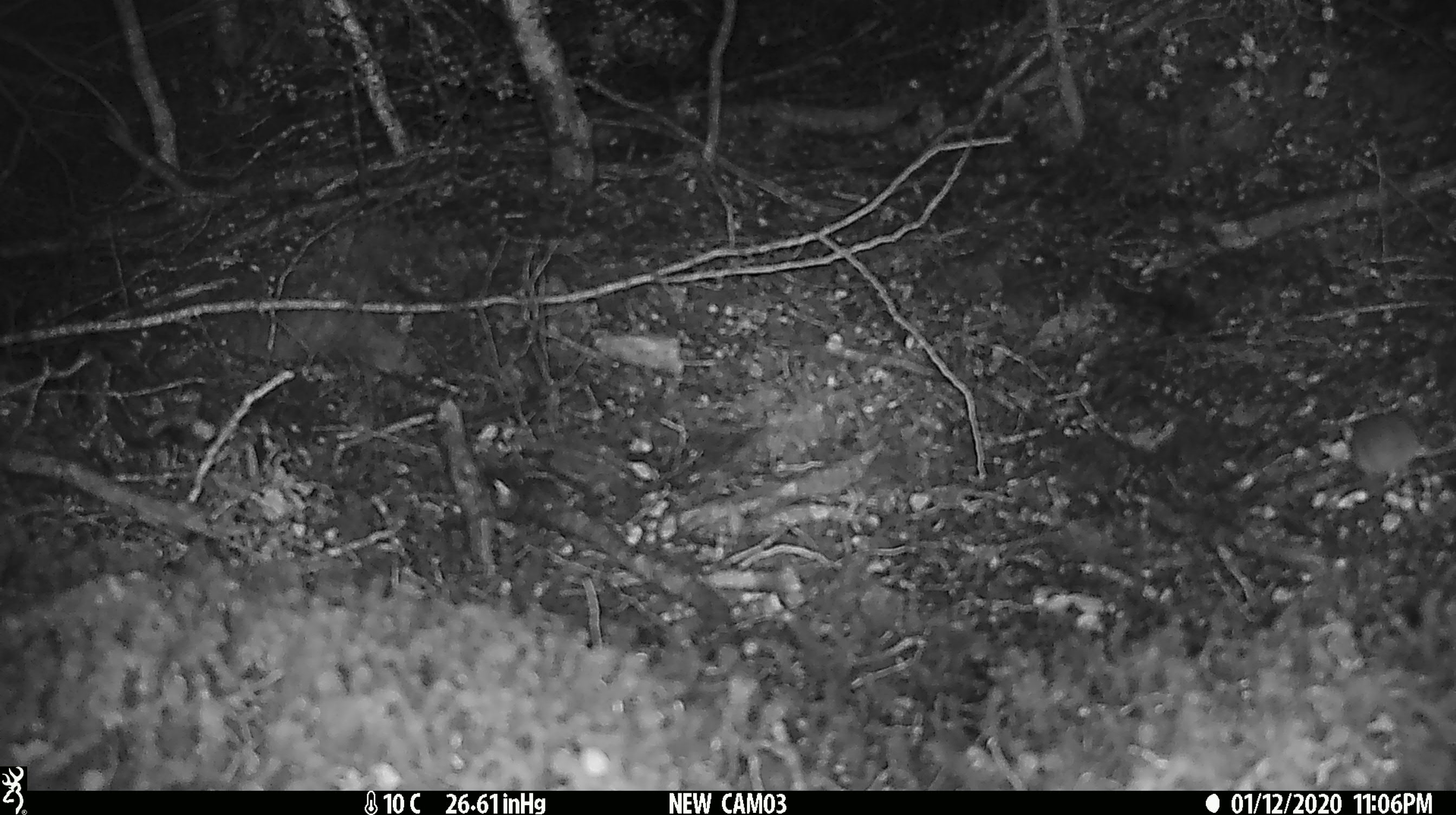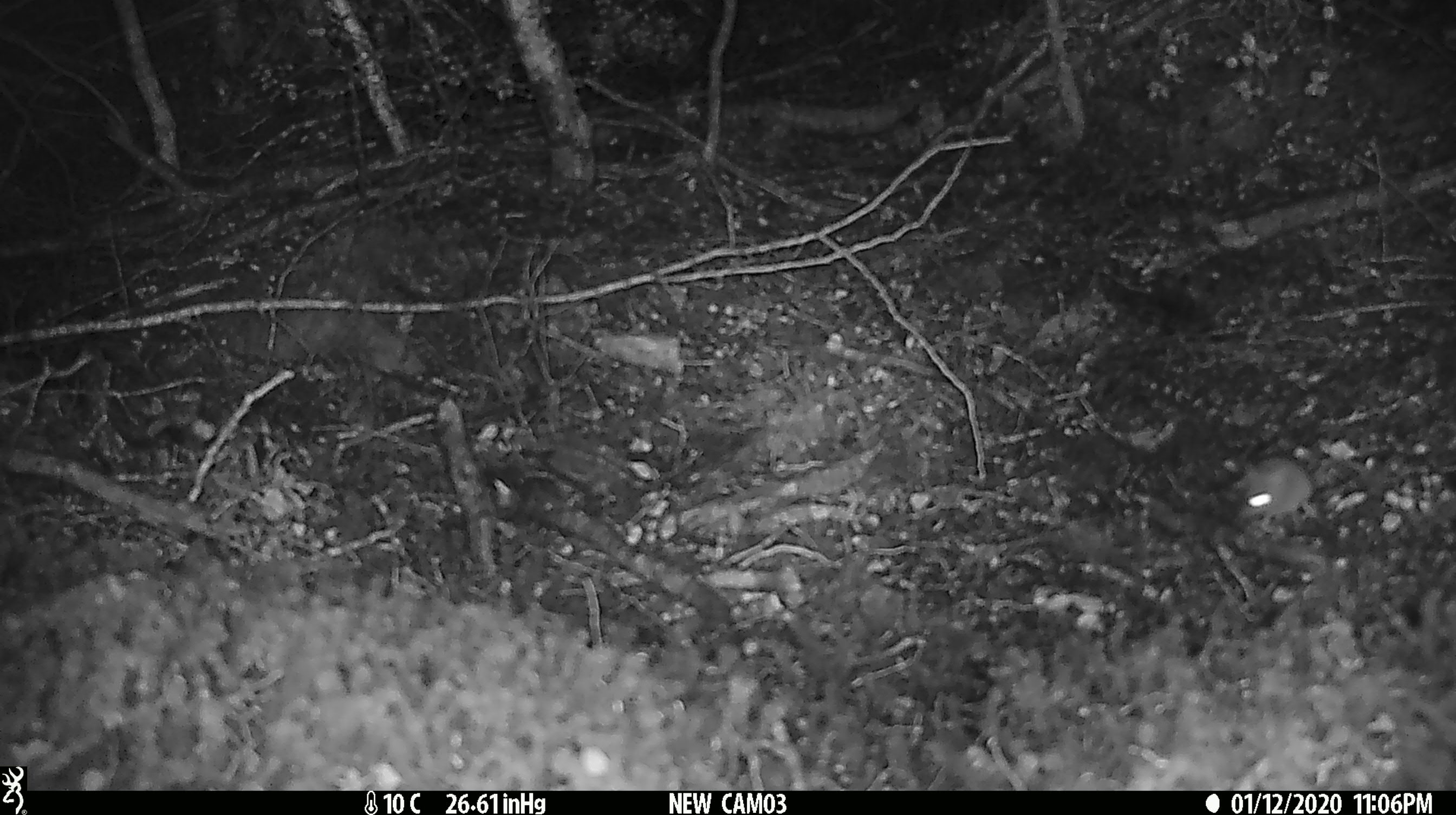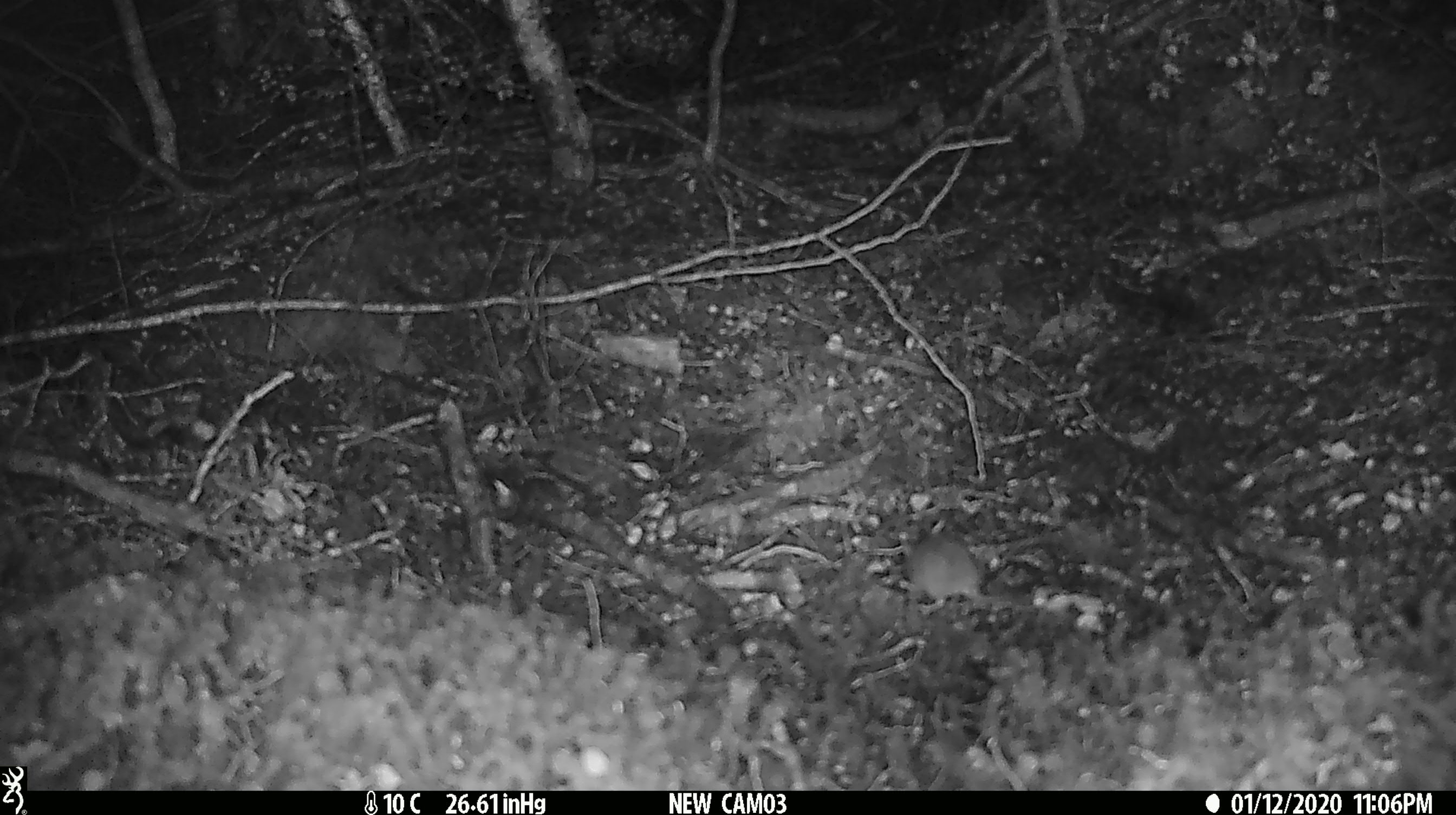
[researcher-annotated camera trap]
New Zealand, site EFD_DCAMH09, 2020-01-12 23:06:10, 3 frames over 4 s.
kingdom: Animalia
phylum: Chordata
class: Mammalia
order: Rodentia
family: Muridae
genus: Mus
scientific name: Mus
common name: mouse